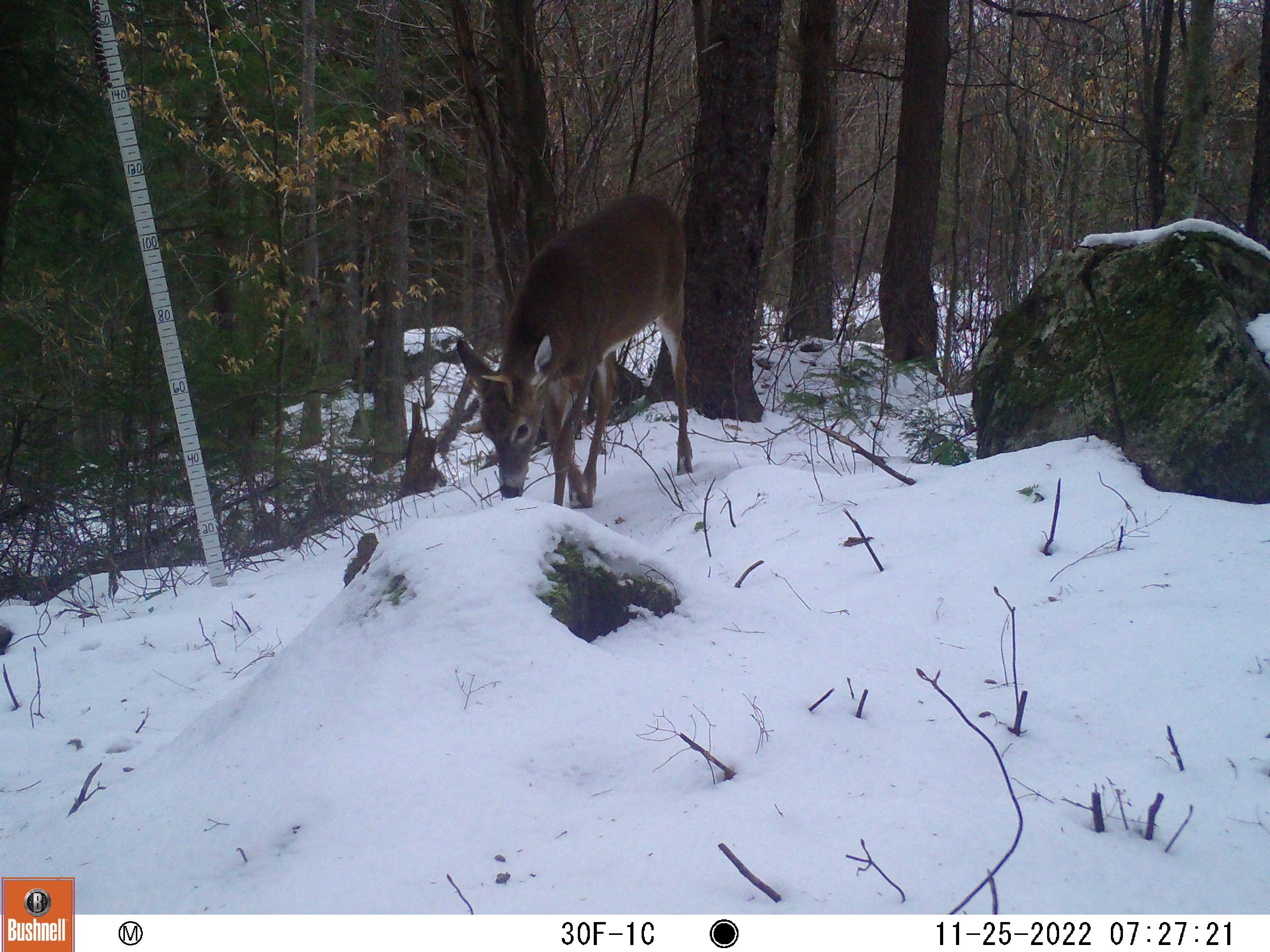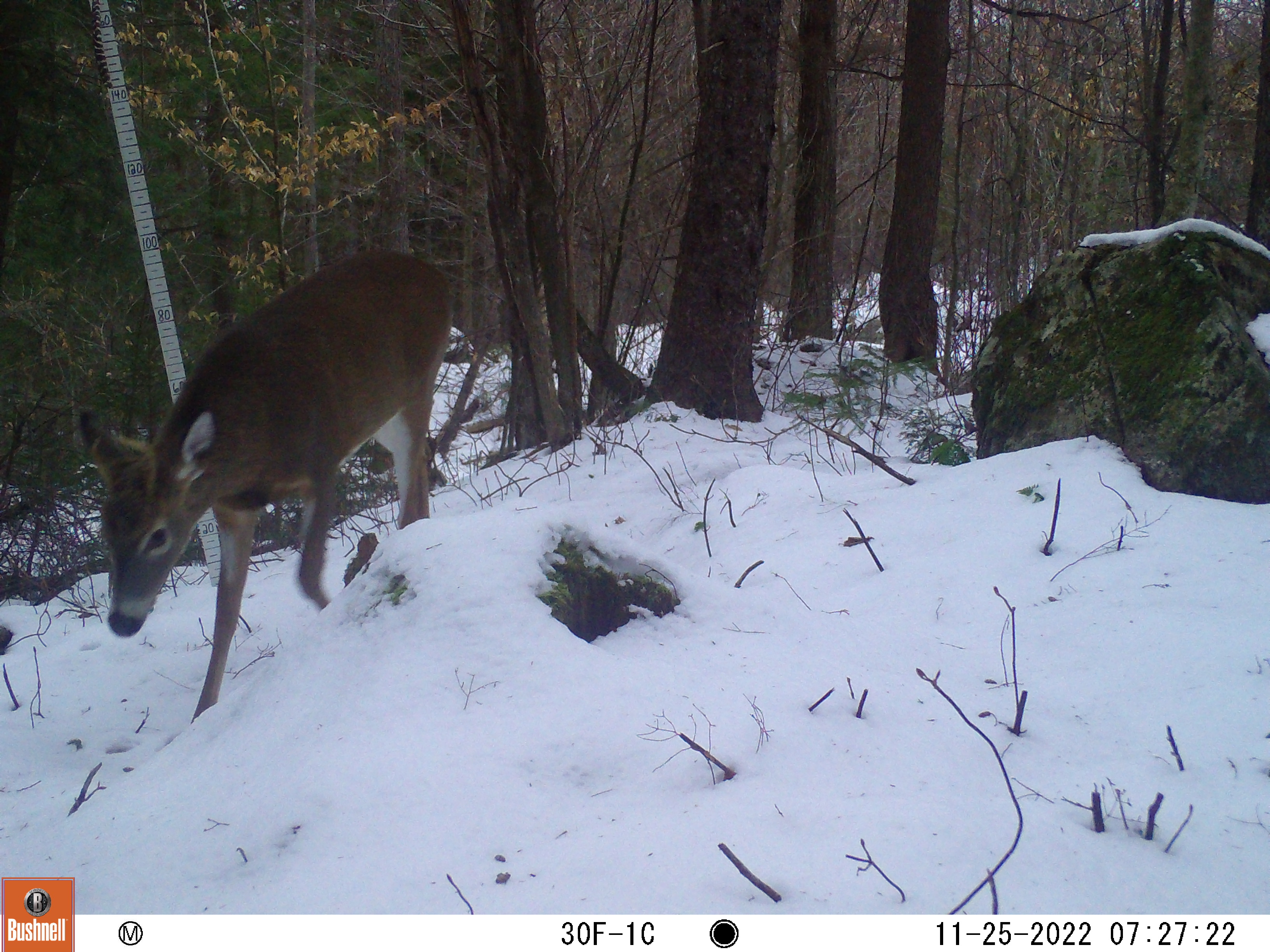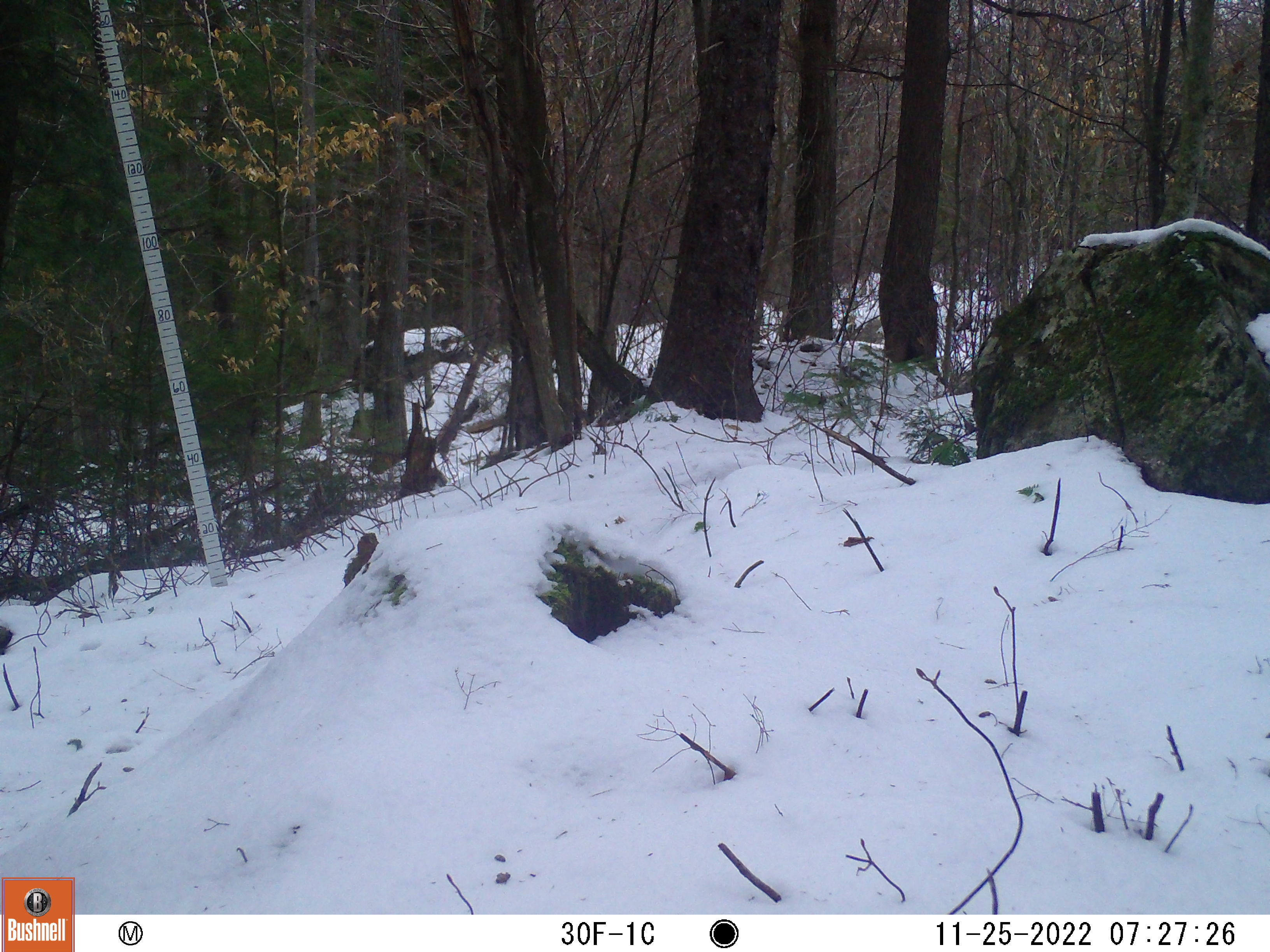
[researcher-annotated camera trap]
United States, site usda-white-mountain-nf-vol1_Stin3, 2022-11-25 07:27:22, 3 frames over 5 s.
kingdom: Animalia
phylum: Chordata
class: Mammalia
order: Artiodactyla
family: Cervidae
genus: Odocoileus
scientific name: Odocoileus virginianus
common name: white-tailed deer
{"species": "white-tailed deer (Odocoileus virginianus)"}